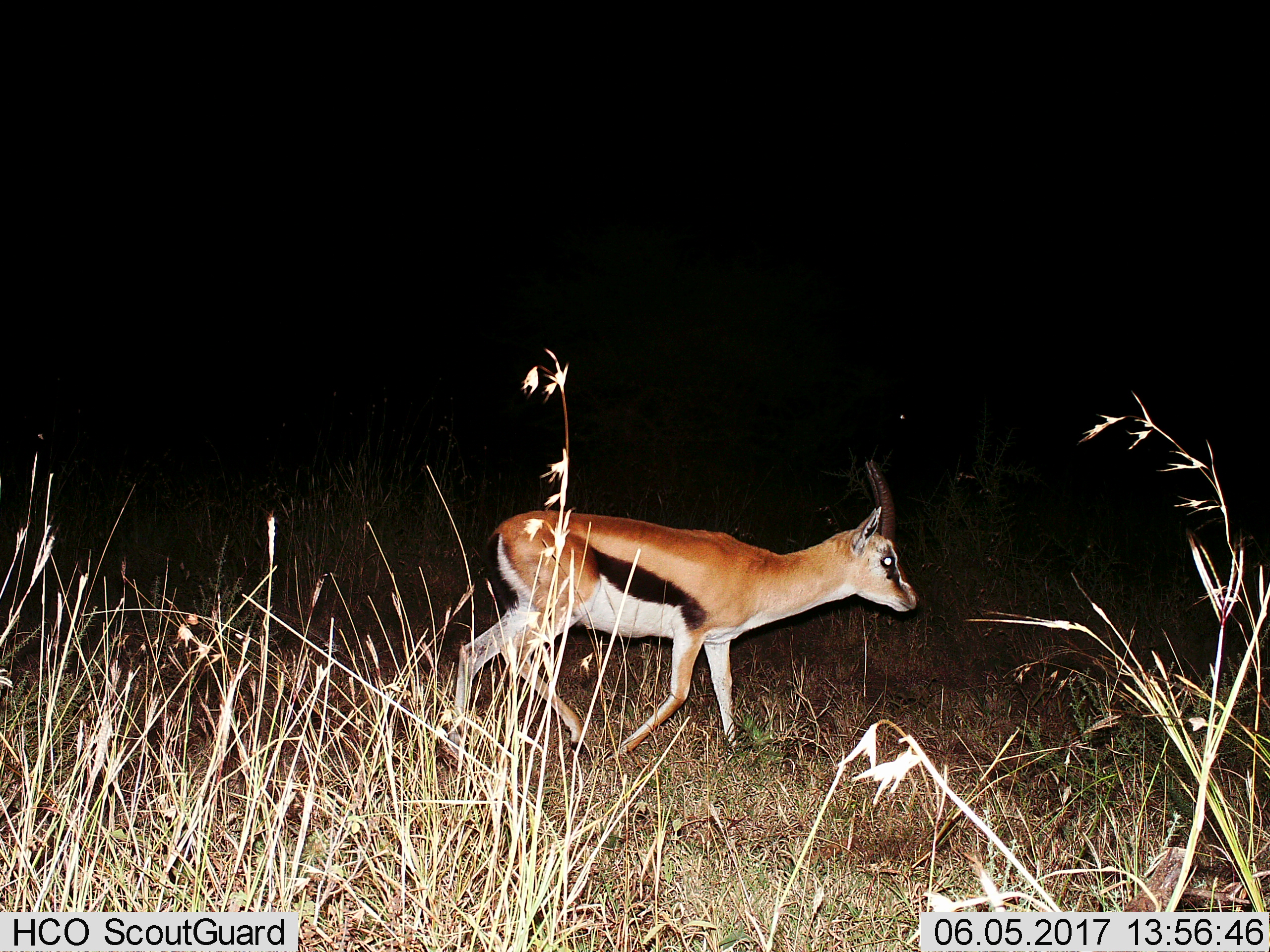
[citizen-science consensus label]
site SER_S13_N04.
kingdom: Animalia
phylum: Chordata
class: Mammalia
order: Artiodactyla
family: Bovidae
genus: Eudorcas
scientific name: Eudorcas thomsonii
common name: thomson's gazelle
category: gazellethomsons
Gazellethomsons (thomson's gazelle) (Eudorcas thomsonii), count 1. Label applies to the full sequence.